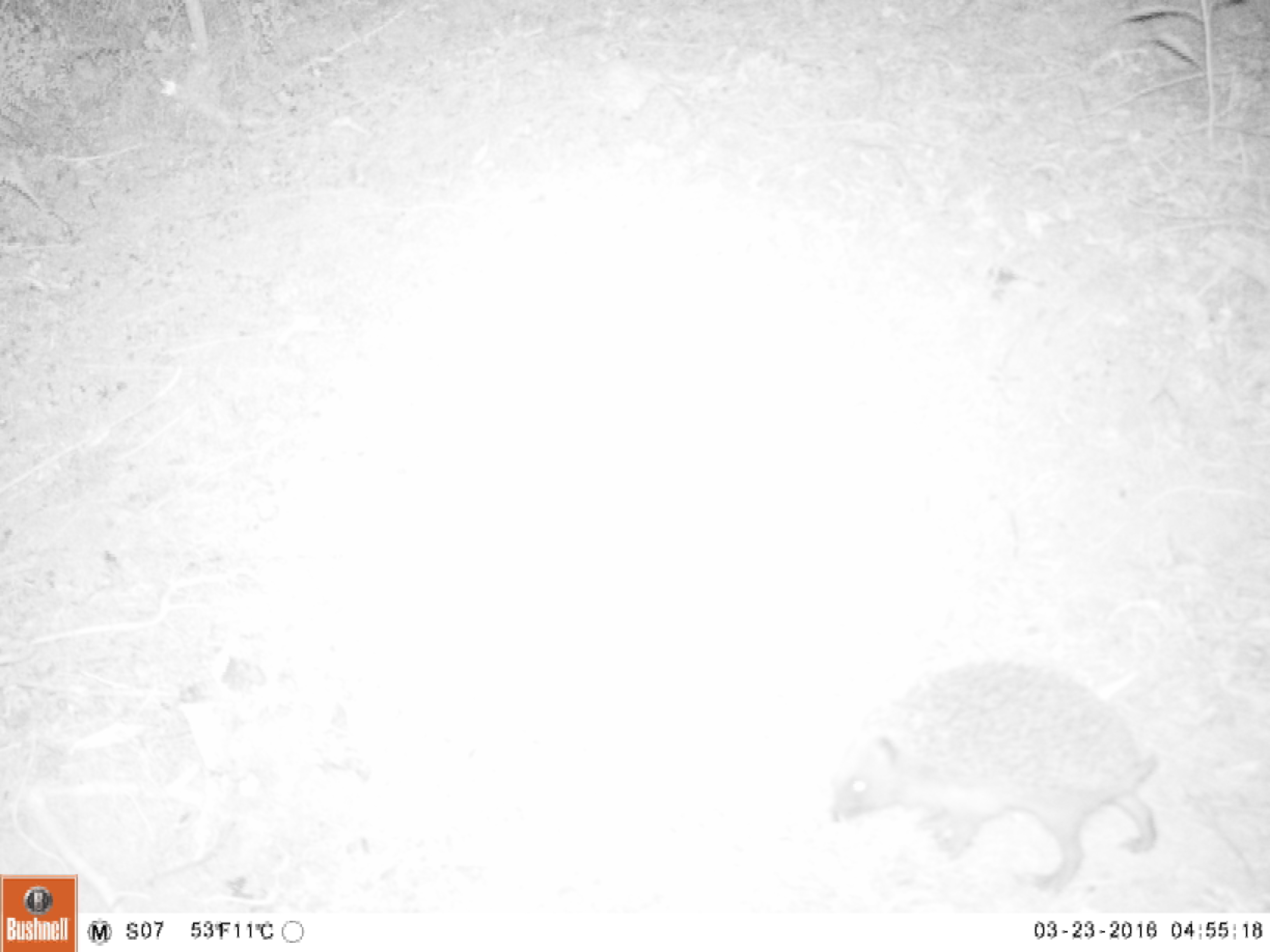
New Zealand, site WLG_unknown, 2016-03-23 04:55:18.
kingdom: Animalia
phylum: Chordata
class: Mammalia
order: Eulipotyphla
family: Erinaceidae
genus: Erinaceus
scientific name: Erinaceus europaeus europaeus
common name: european hedgehog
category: hedgehog